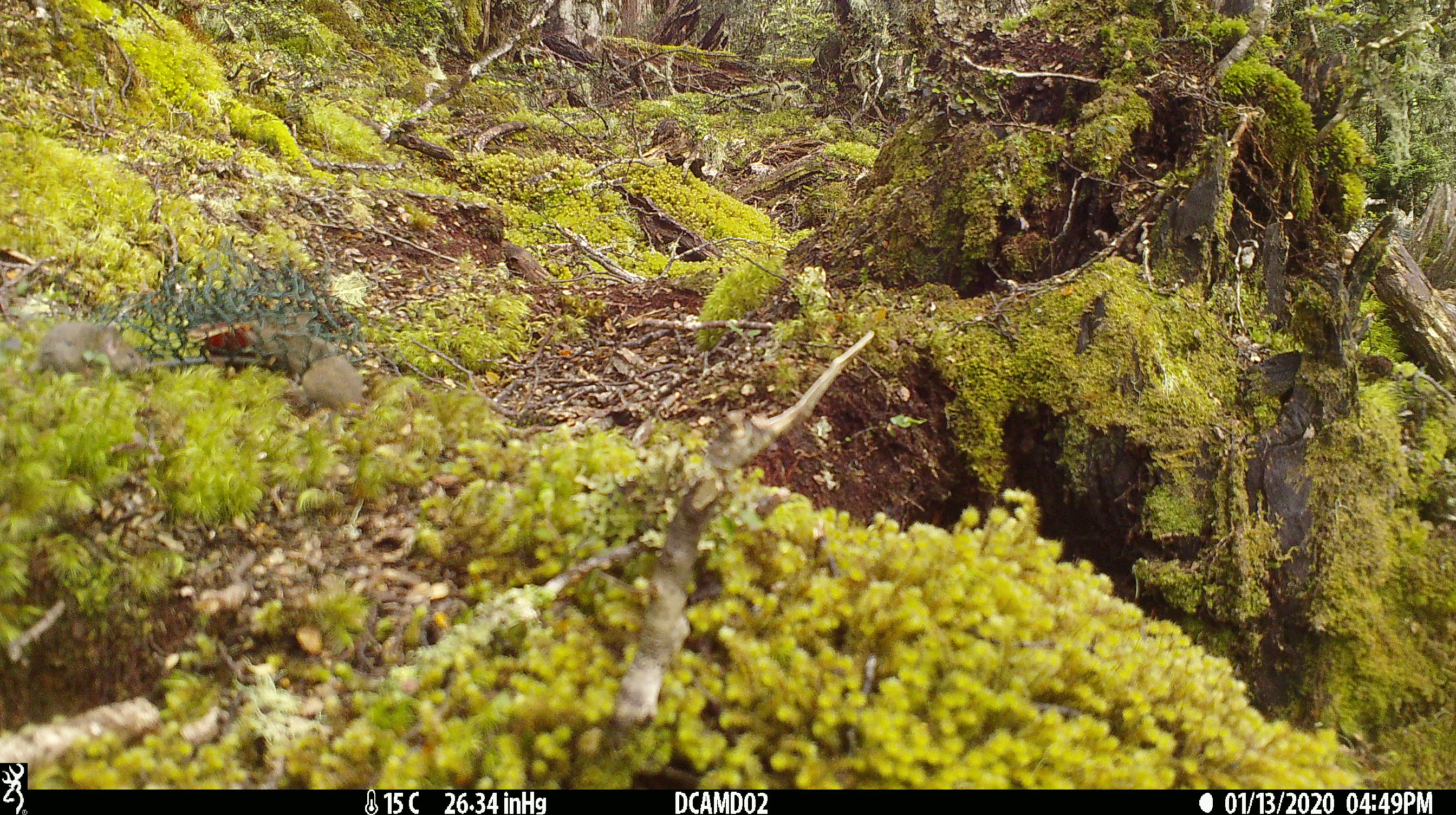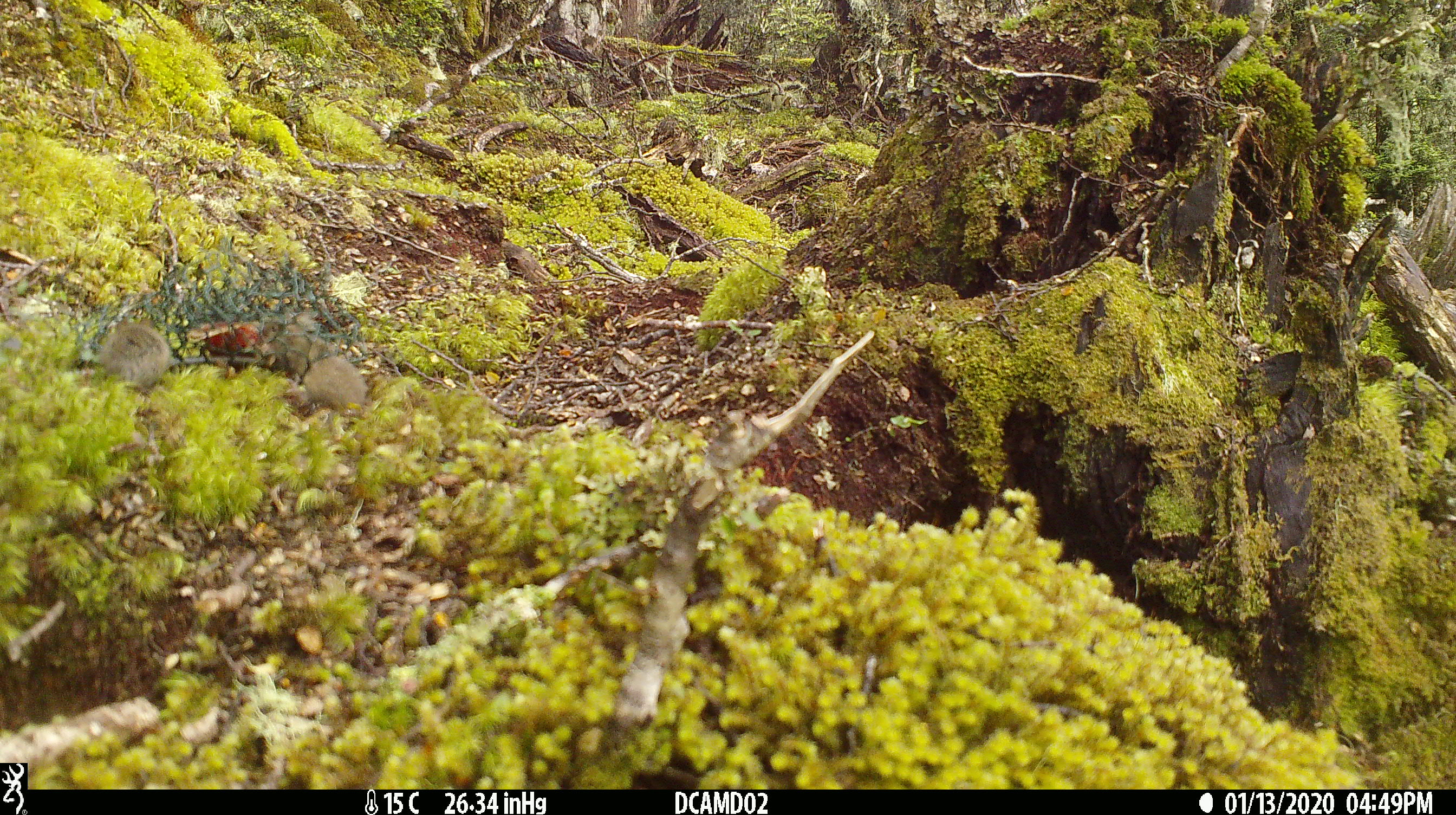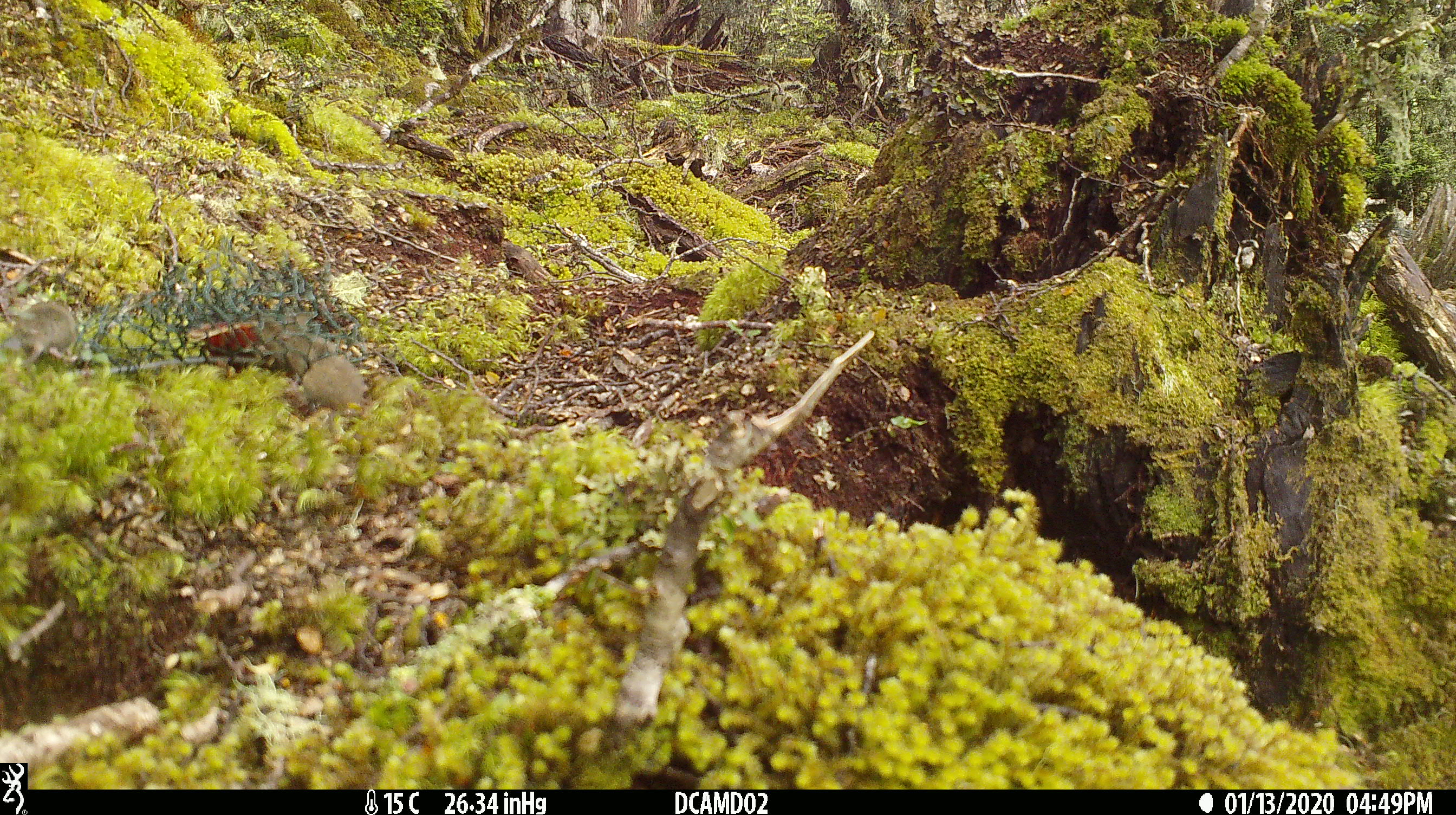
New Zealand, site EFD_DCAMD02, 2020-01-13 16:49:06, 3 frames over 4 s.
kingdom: Animalia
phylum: Chordata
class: Mammalia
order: Rodentia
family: Muridae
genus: Mus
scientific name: Mus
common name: mouse